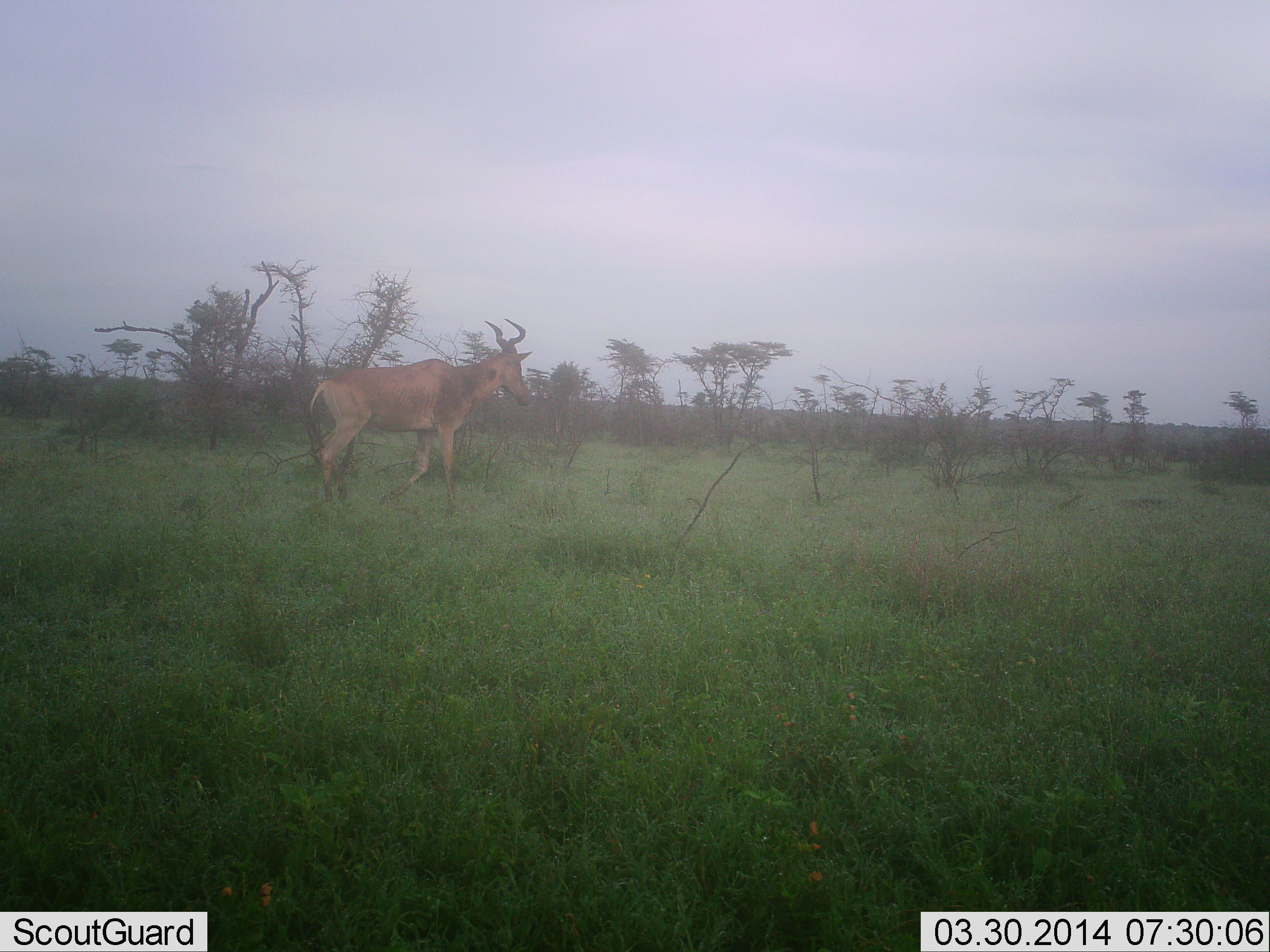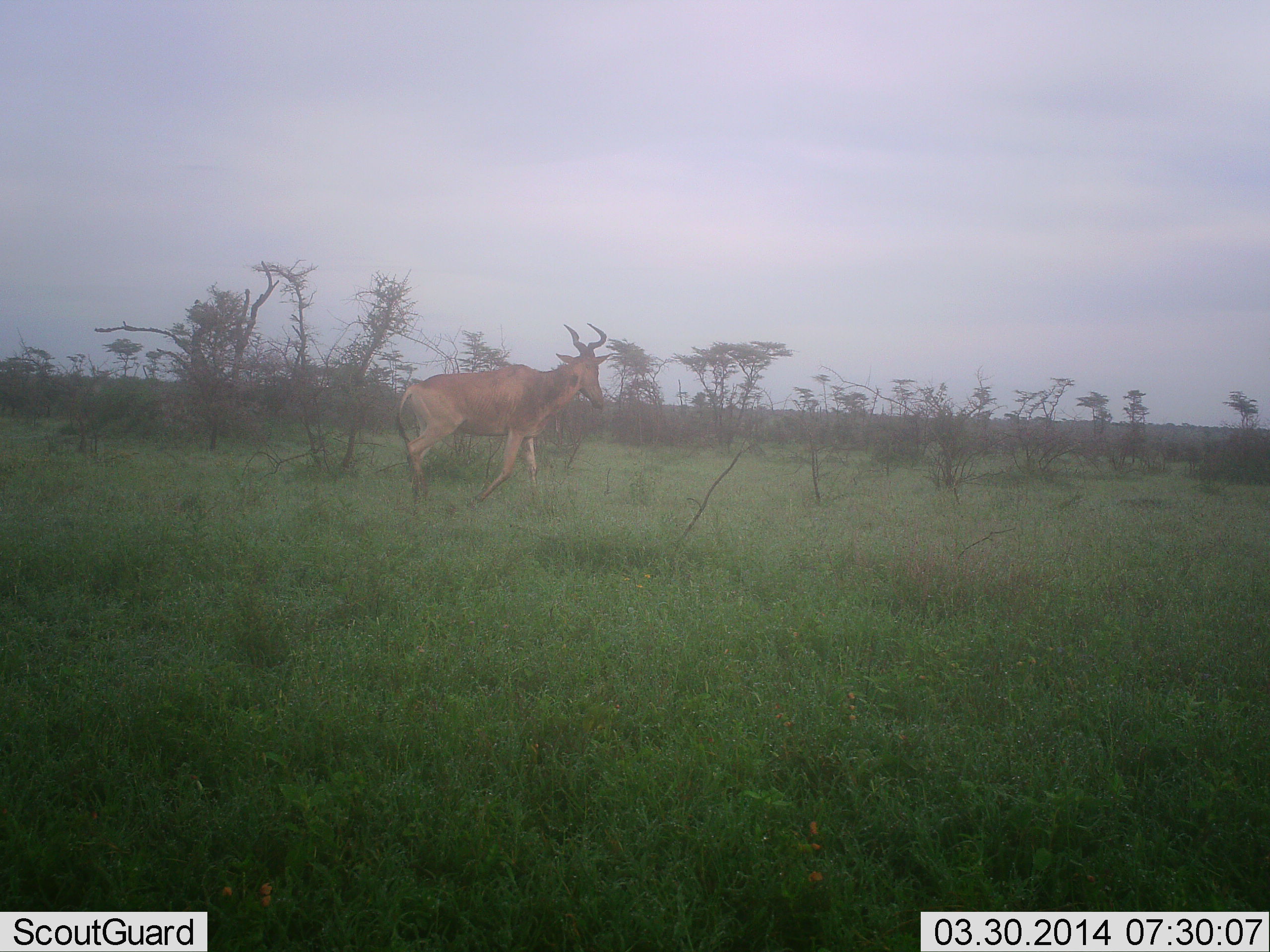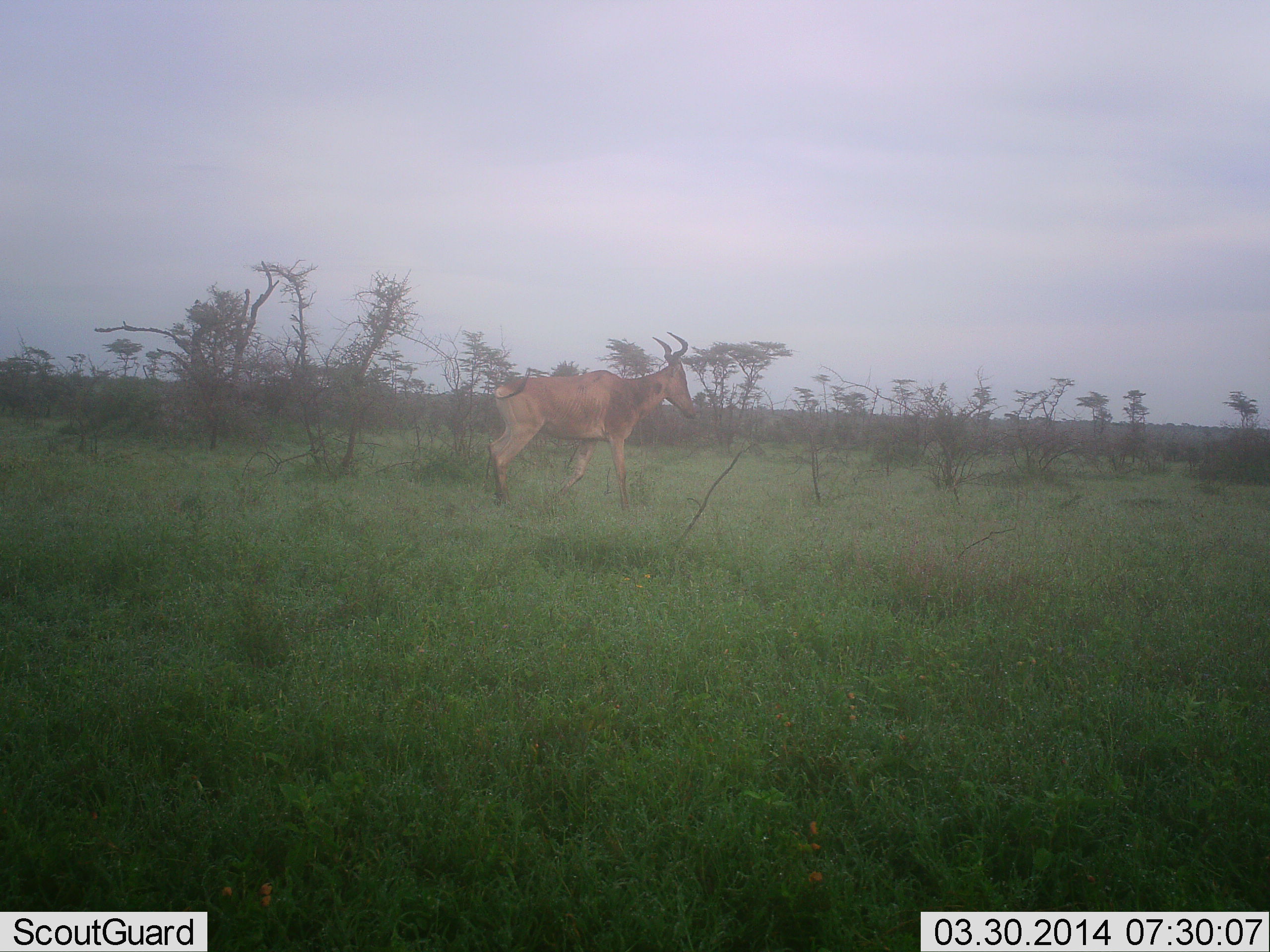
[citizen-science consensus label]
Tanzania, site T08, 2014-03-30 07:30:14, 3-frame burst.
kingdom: Animalia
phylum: Chordata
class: Mammalia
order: Artiodactyla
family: Bovidae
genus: Alcelaphus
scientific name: Alcelaphus buselaphus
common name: hartebeest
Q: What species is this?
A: Hartebeest (Alcelaphus buselaphus).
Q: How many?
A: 1.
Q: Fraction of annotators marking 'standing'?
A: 0%.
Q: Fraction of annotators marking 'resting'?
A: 0%.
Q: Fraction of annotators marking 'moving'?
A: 100%.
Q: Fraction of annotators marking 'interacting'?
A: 0%.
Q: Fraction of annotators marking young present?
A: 0%.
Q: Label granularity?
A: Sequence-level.